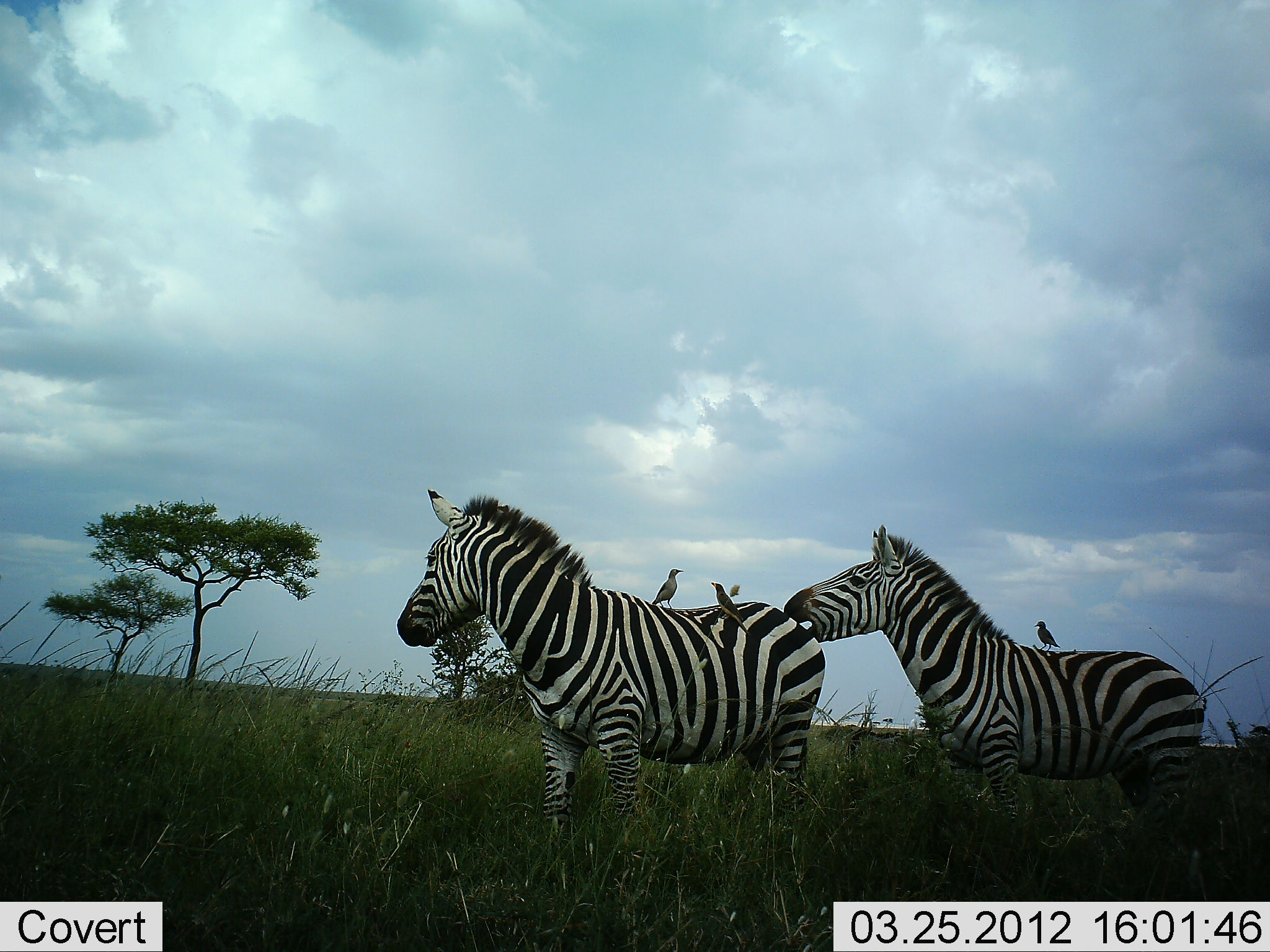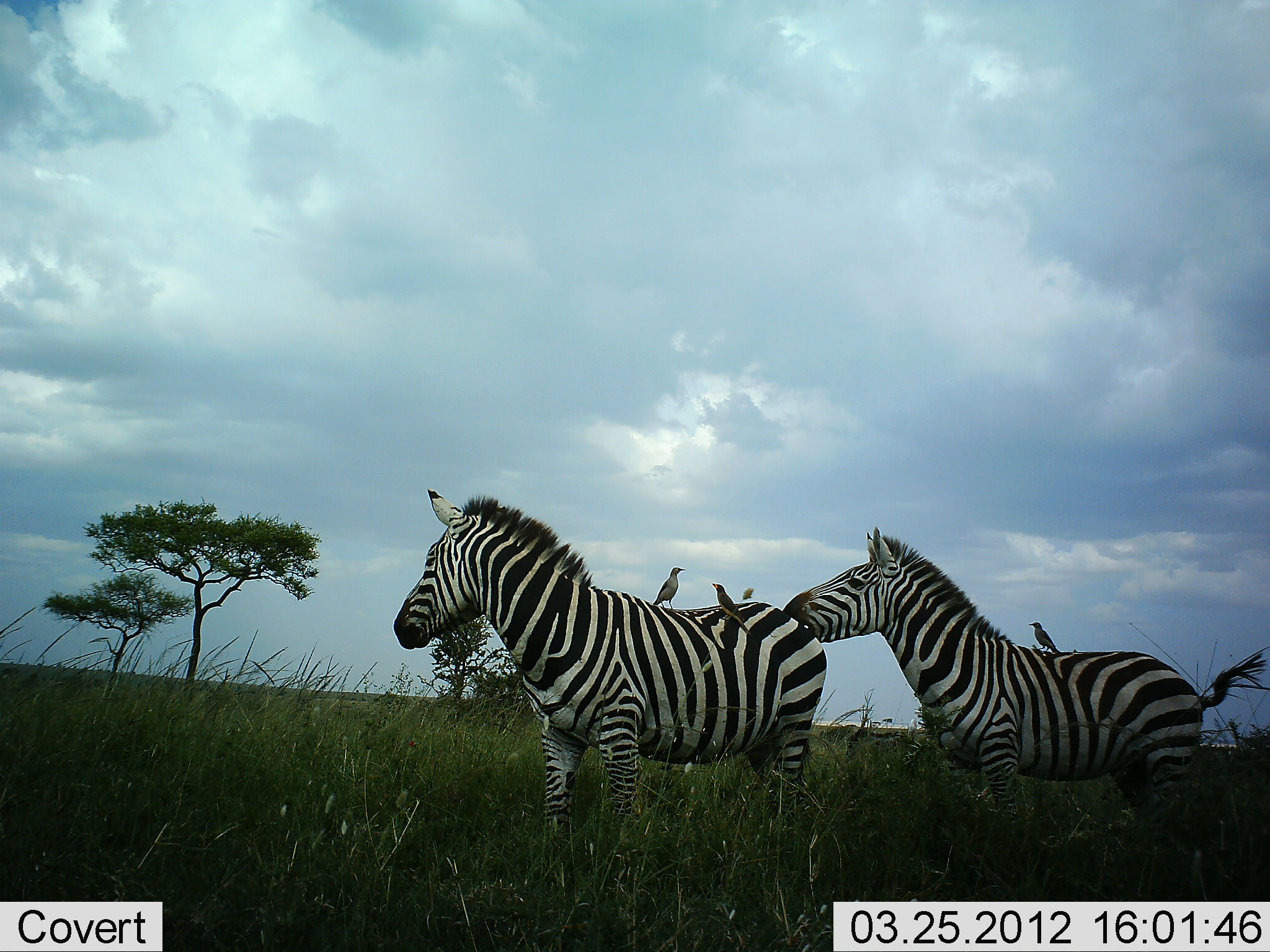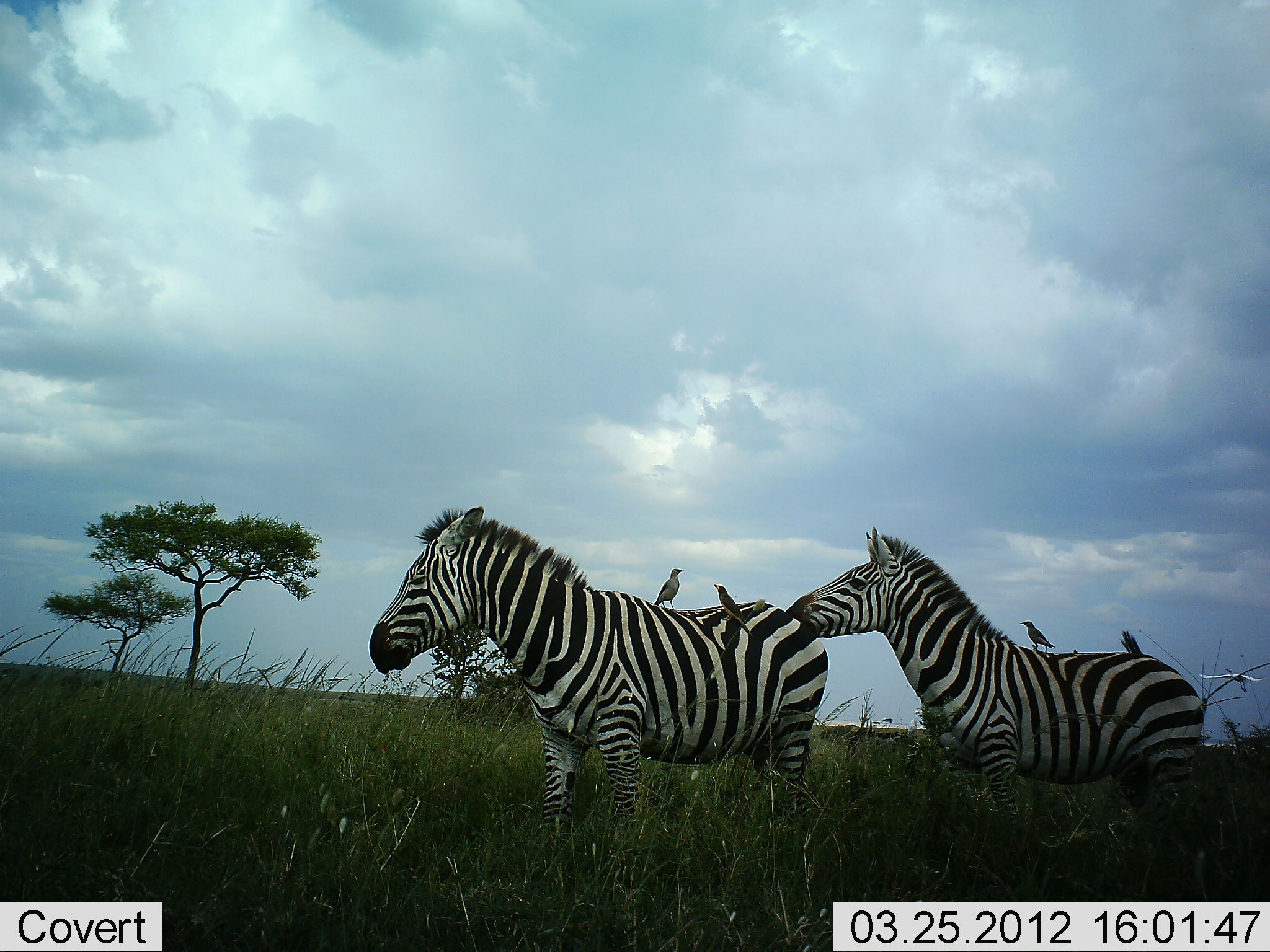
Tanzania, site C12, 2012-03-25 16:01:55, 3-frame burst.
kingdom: Animalia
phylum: Chordata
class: Aves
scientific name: Aves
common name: bird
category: otherbird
Otherbird (bird) (Aves), count 3. Behavior (volunteer vote fractions): standing 65%, resting 22%, moving 9%, interacting 22%. Young present (vote fraction): 0%. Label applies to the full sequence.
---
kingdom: Animalia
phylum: Chordata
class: Mammalia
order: Perissodactyla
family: Equidae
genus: Equus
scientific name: Equus quagga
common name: plains zebra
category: zebra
Zebra (plains zebra) (Equus quagga), count 2. Behavior (volunteer vote fractions): standing 81%, resting 0%, moving 3%, interacting 34%. Young present (vote fraction): 0%. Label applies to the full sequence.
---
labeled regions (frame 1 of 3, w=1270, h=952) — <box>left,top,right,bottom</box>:
animal: <box>397,489,826,884</box>; <box>781,524,1204,893</box>; <box>709,581,750,637</box>; <box>651,567,684,609</box>; <box>1034,619,1061,652</box>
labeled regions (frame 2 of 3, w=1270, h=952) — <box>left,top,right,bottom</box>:
animal: <box>780,527,1270,900</box>; <box>392,490,827,884</box>; <box>712,583,753,637</box>; <box>653,567,686,609</box>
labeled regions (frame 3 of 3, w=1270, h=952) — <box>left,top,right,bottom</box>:
animal: <box>369,504,830,842</box>; <box>784,524,1204,830</box>; <box>713,584,753,638</box>; <box>1199,669,1265,693</box>; <box>654,567,685,612</box>; <box>1020,620,1056,655</box>